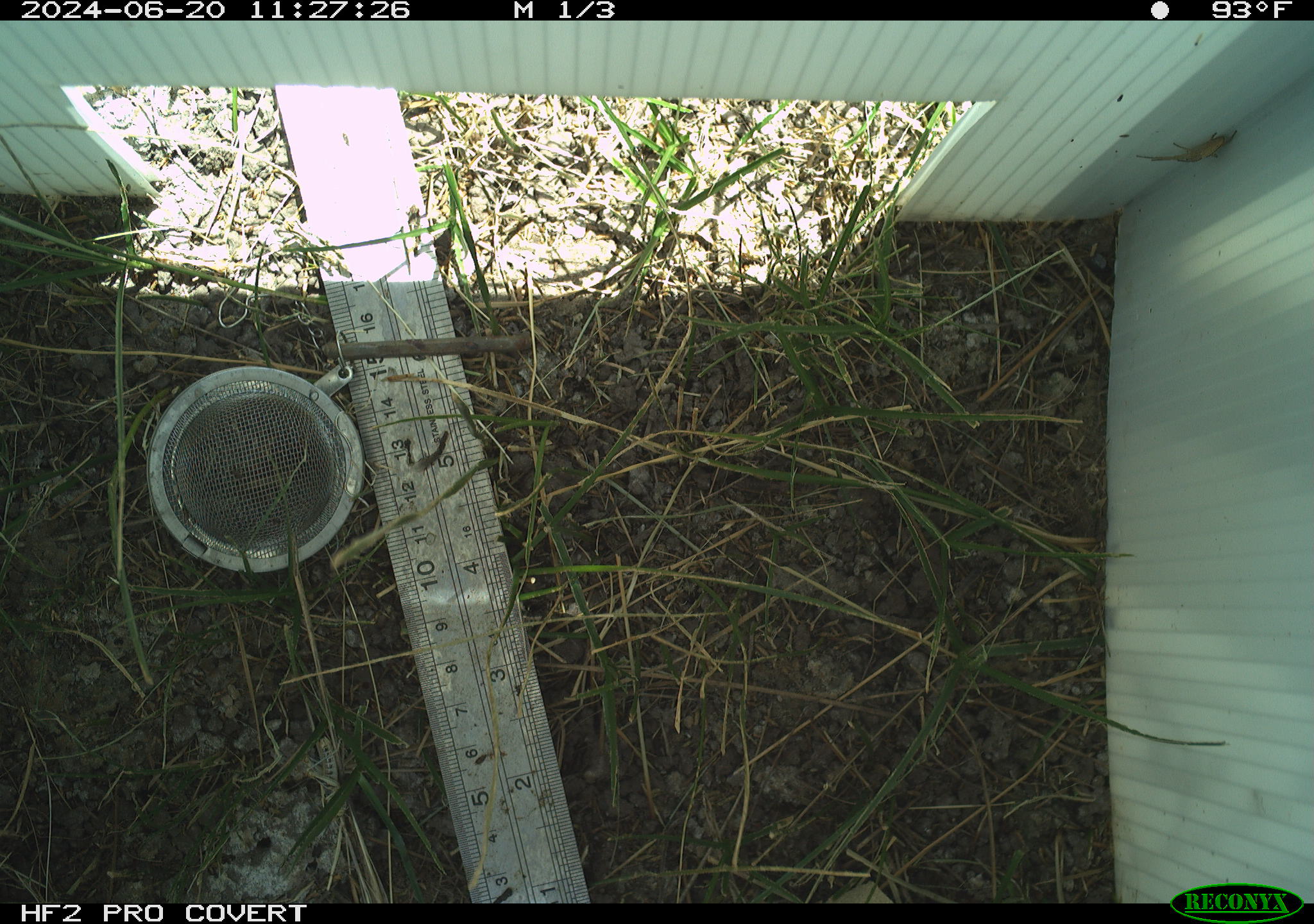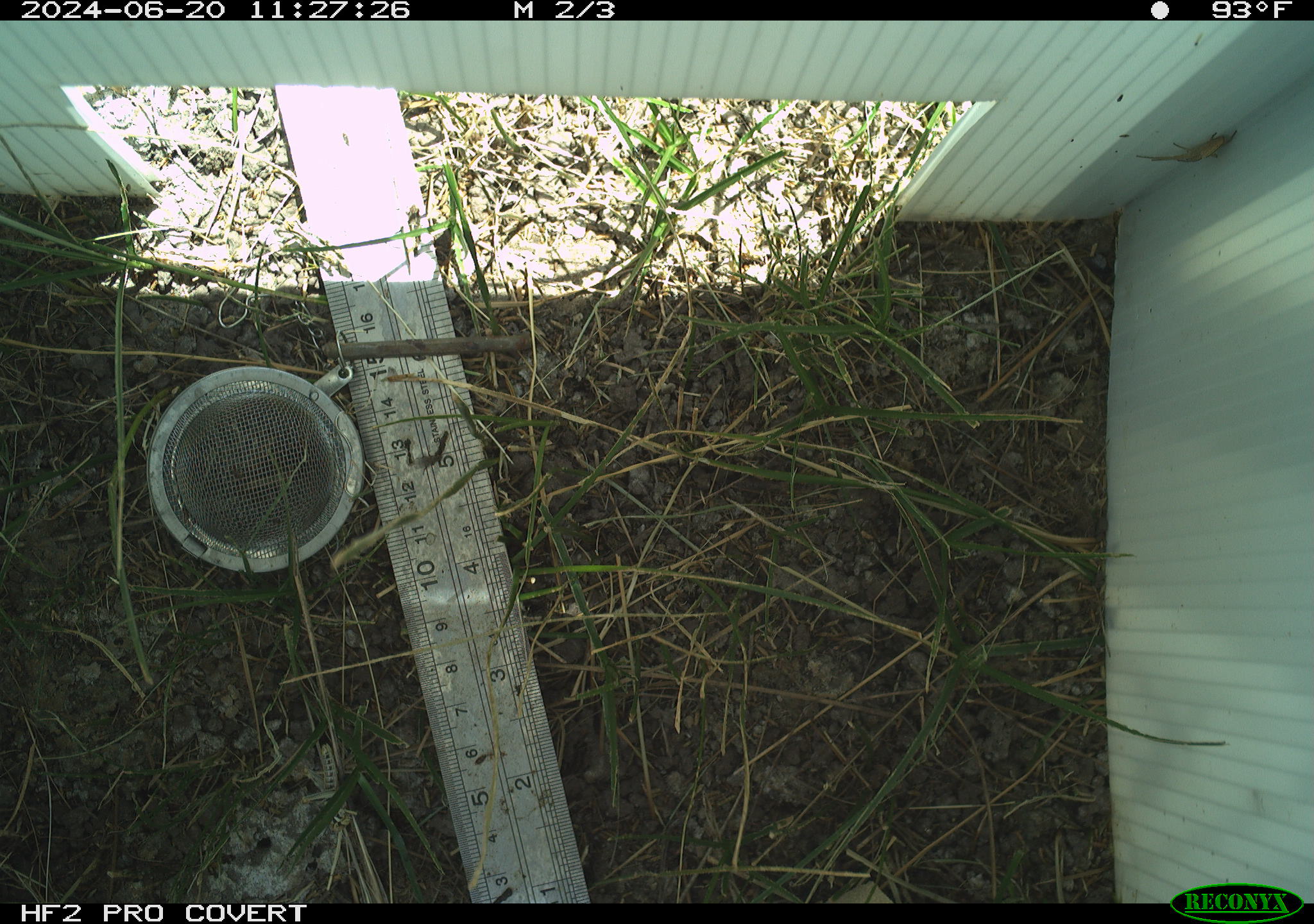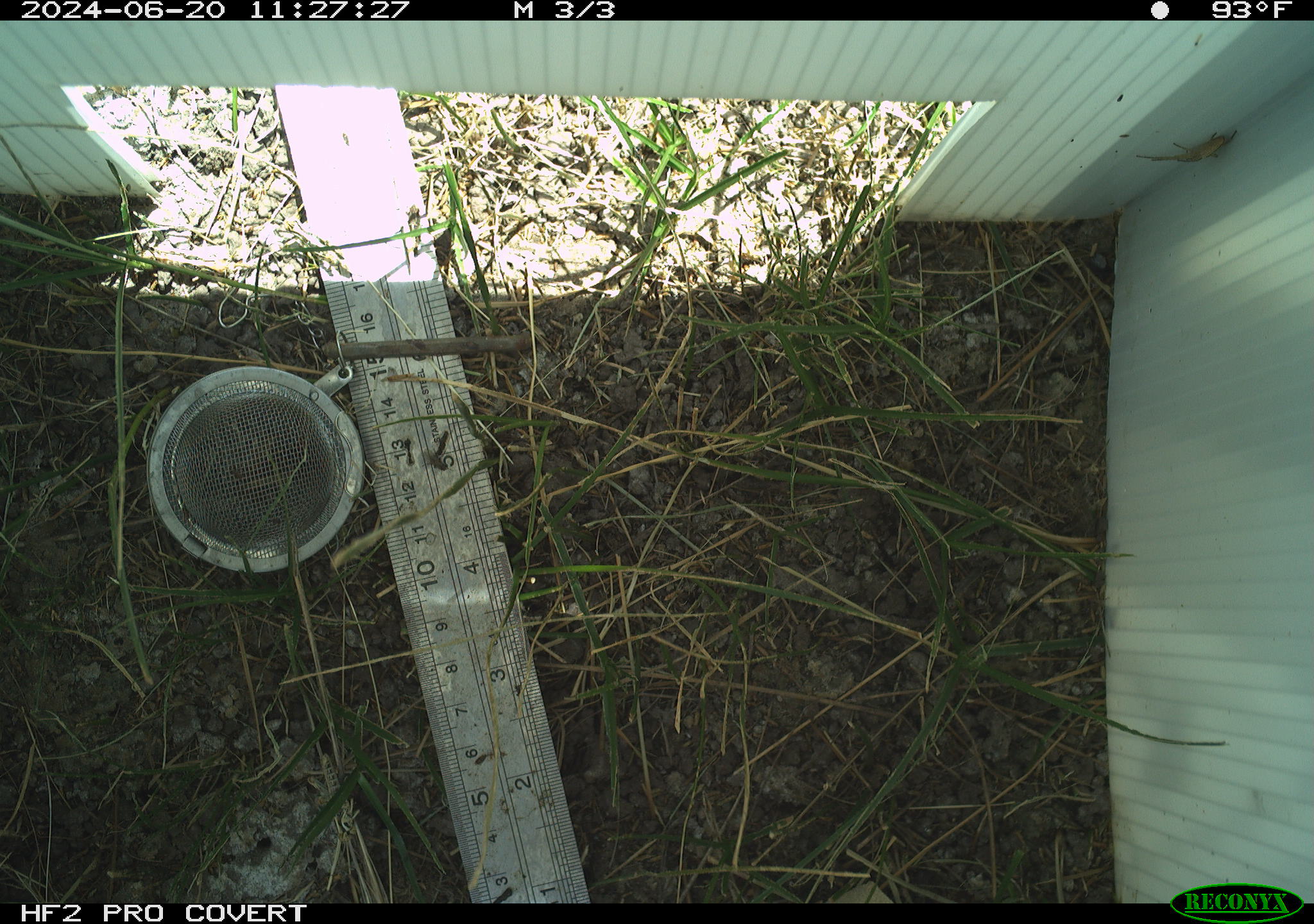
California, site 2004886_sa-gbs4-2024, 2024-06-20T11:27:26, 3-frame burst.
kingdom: Animalia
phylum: Arthropoda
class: Arachnida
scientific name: Arachnida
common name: arachnids